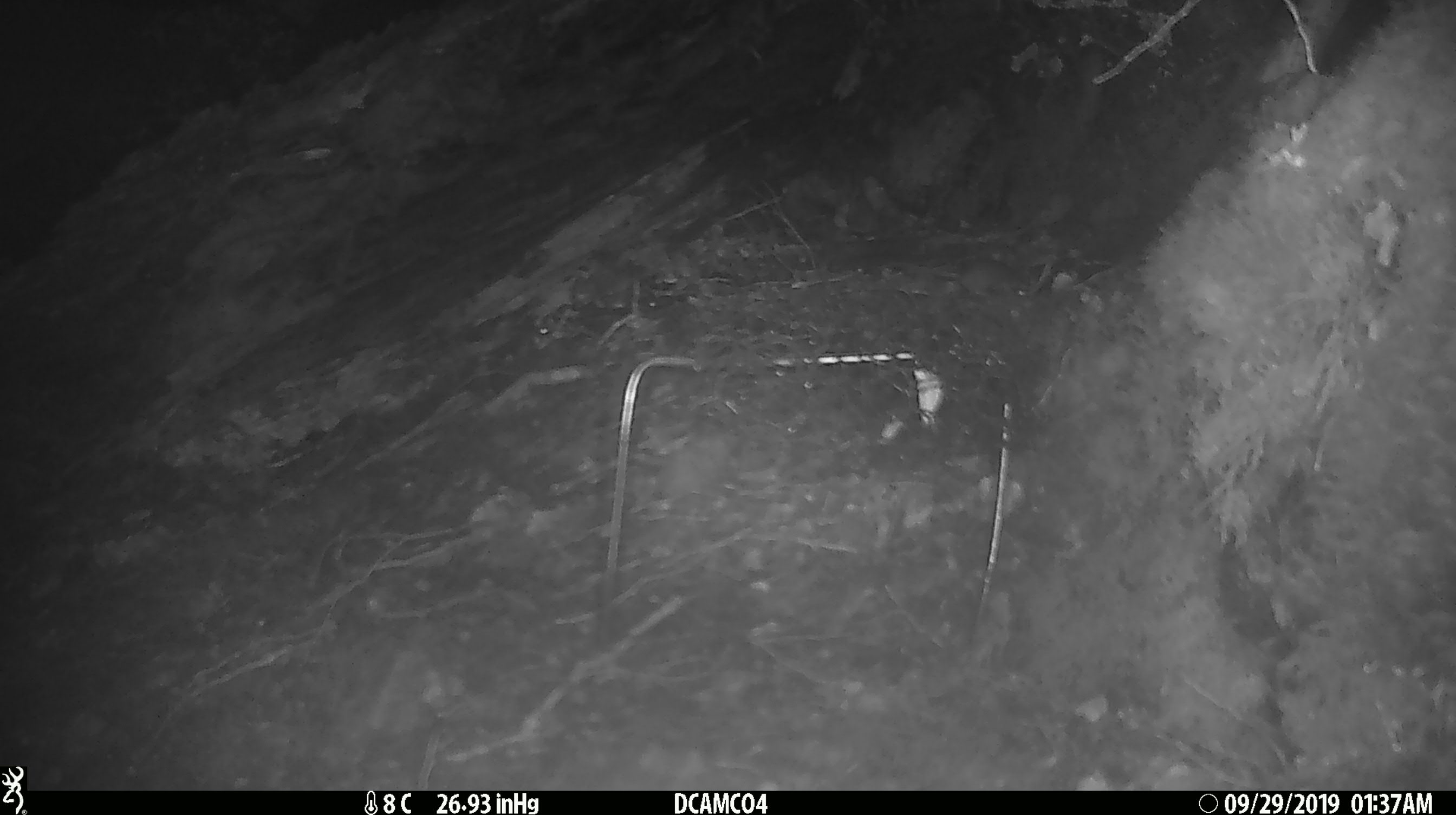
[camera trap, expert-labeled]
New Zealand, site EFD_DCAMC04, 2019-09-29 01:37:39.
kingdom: Animalia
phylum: Chordata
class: Mammalia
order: Rodentia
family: Muridae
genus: Mus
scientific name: Mus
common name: mouse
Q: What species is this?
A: Mouse (Mus).